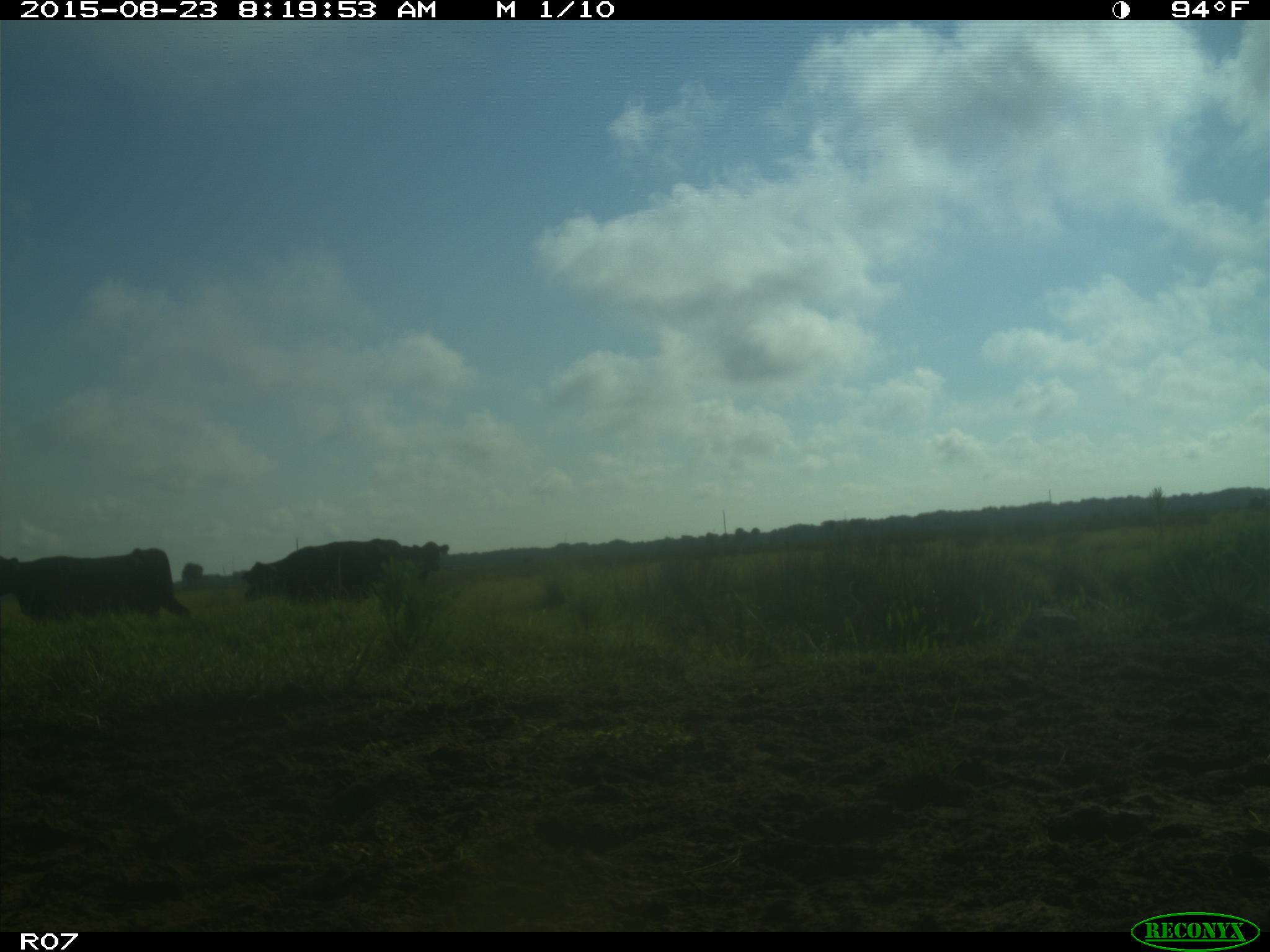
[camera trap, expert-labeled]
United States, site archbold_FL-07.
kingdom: Animalia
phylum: Chordata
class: Mammalia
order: Artiodactyla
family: Bovidae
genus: Bos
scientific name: Bos taurus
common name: domestic cow